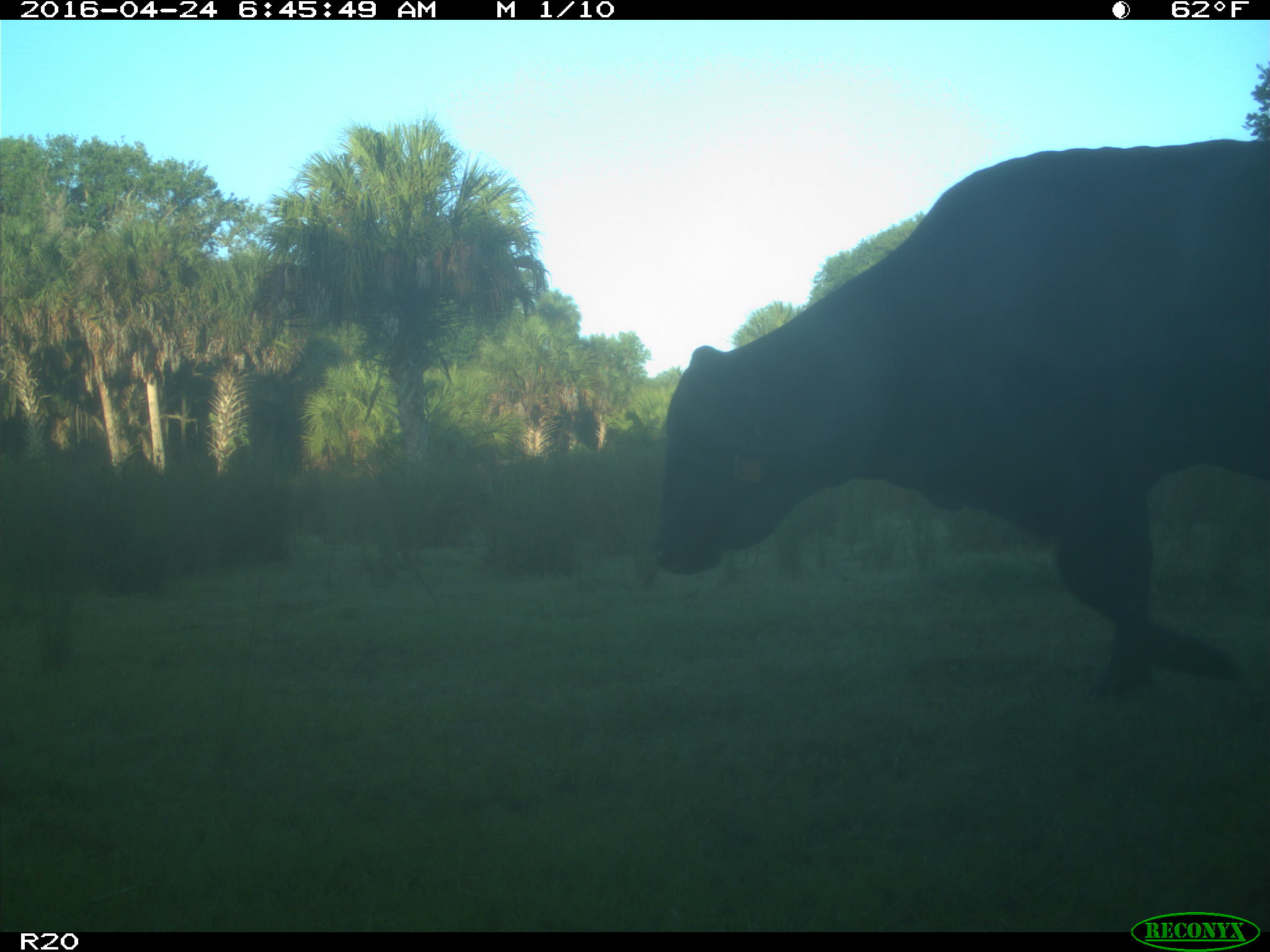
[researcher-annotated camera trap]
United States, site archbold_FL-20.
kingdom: Animalia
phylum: Chordata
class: Mammalia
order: Artiodactyla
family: Bovidae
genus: Bos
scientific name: Bos taurus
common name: domestic cow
Bos taurus (domestic cow).